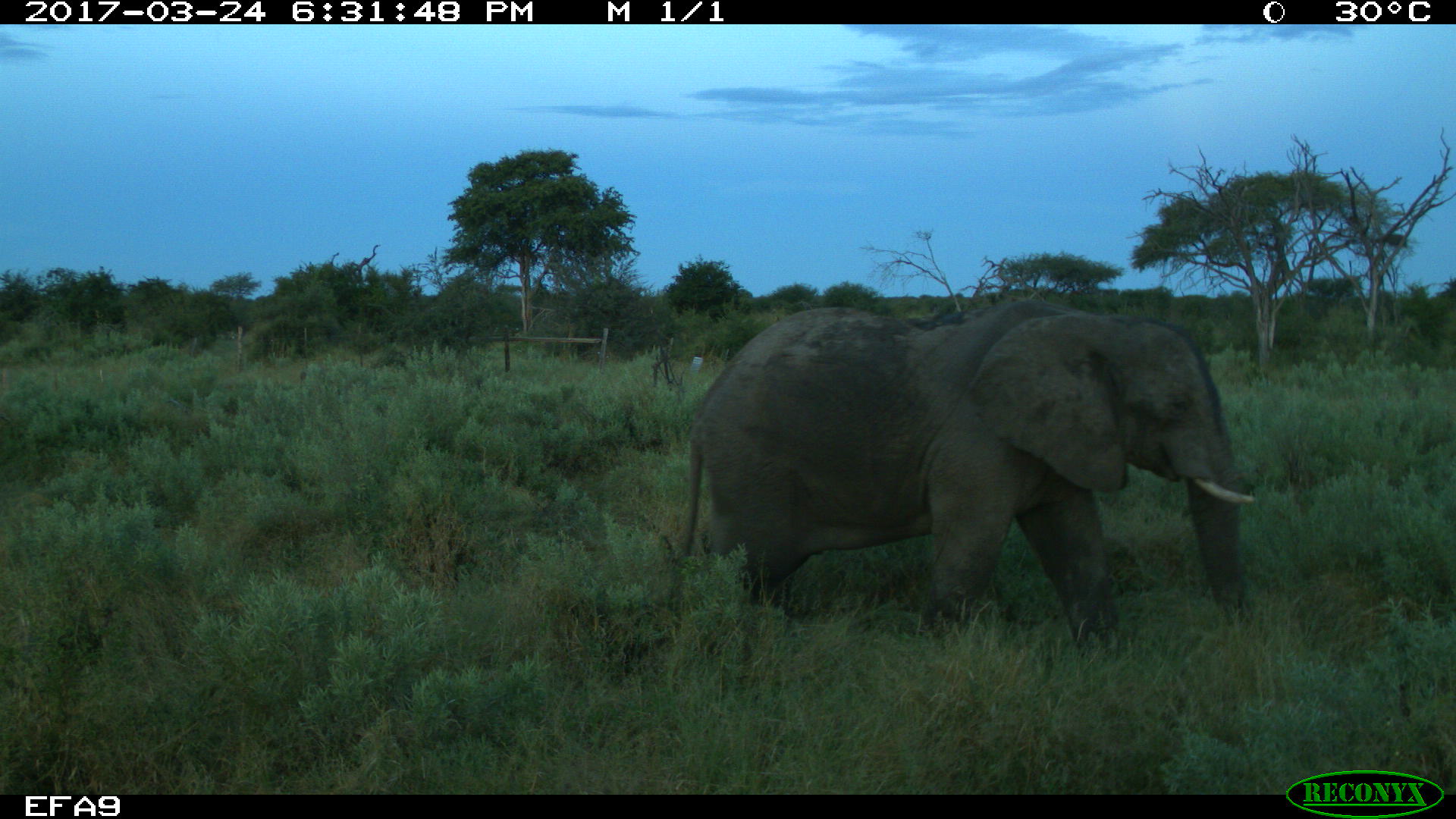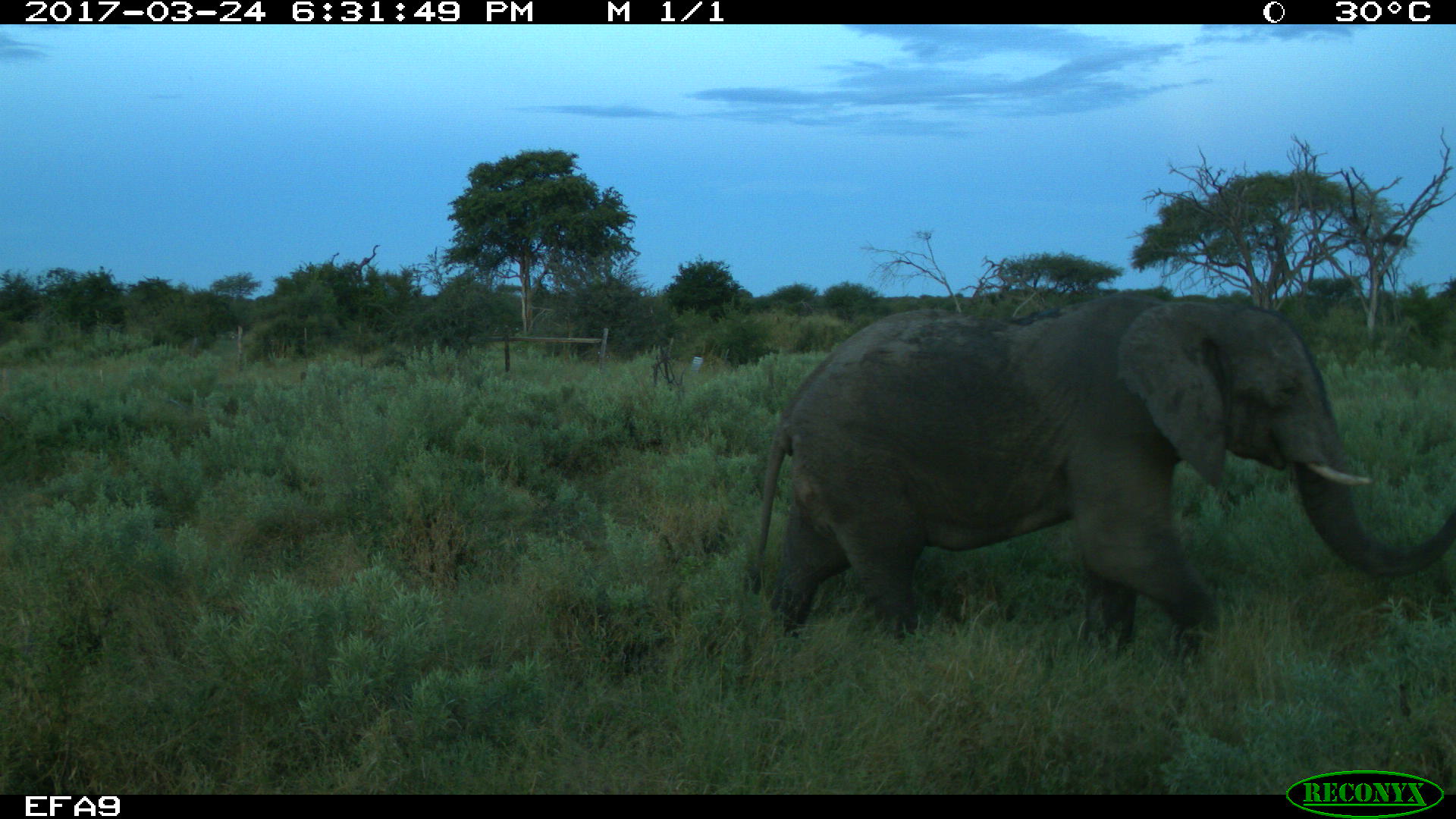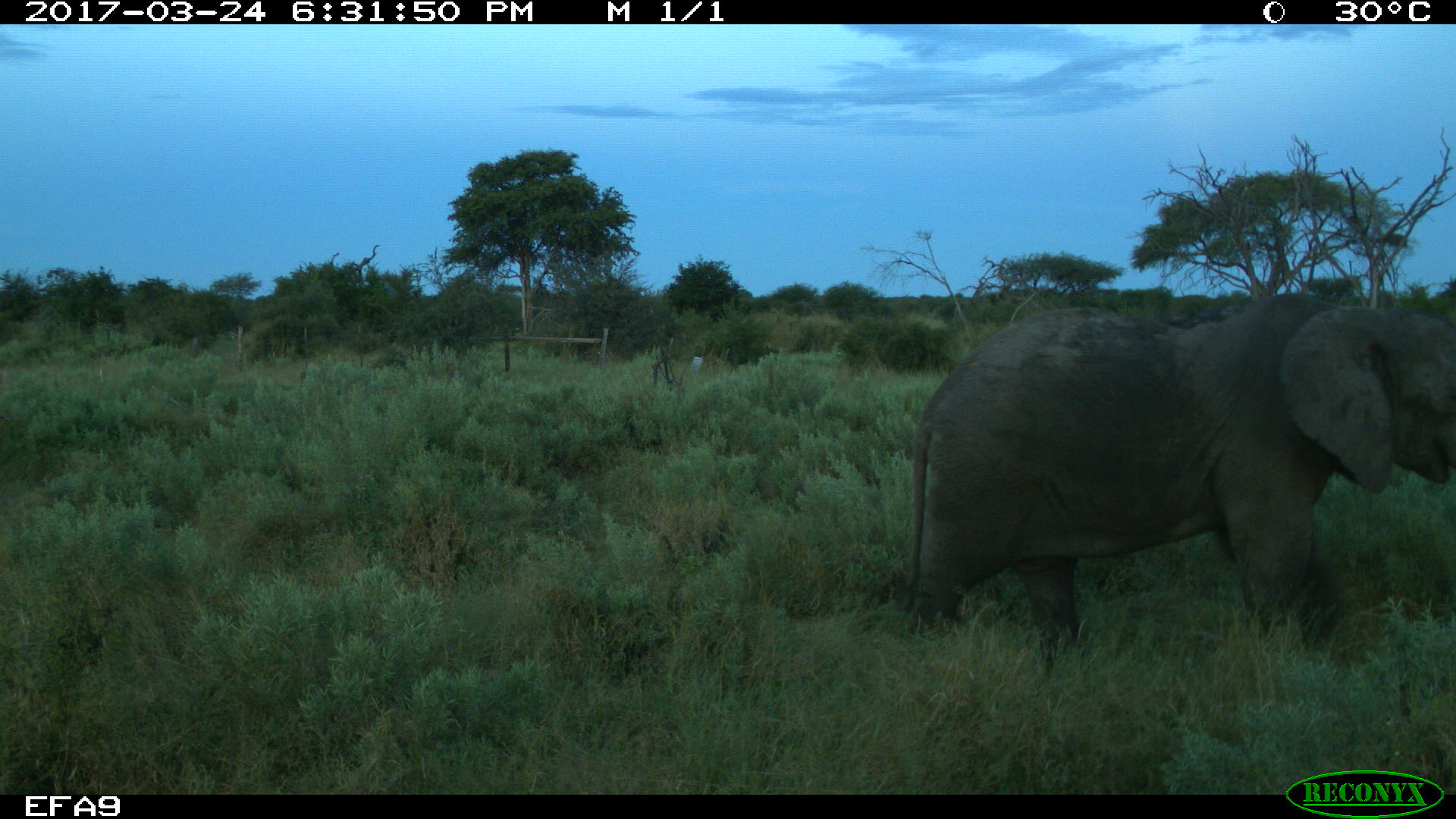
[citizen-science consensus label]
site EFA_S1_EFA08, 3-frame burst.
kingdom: Animalia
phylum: Chordata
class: Mammalia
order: Proboscidea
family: Elephantidae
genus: Loxodonta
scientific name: Loxodonta africana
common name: african bush elephant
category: elephant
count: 1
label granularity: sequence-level